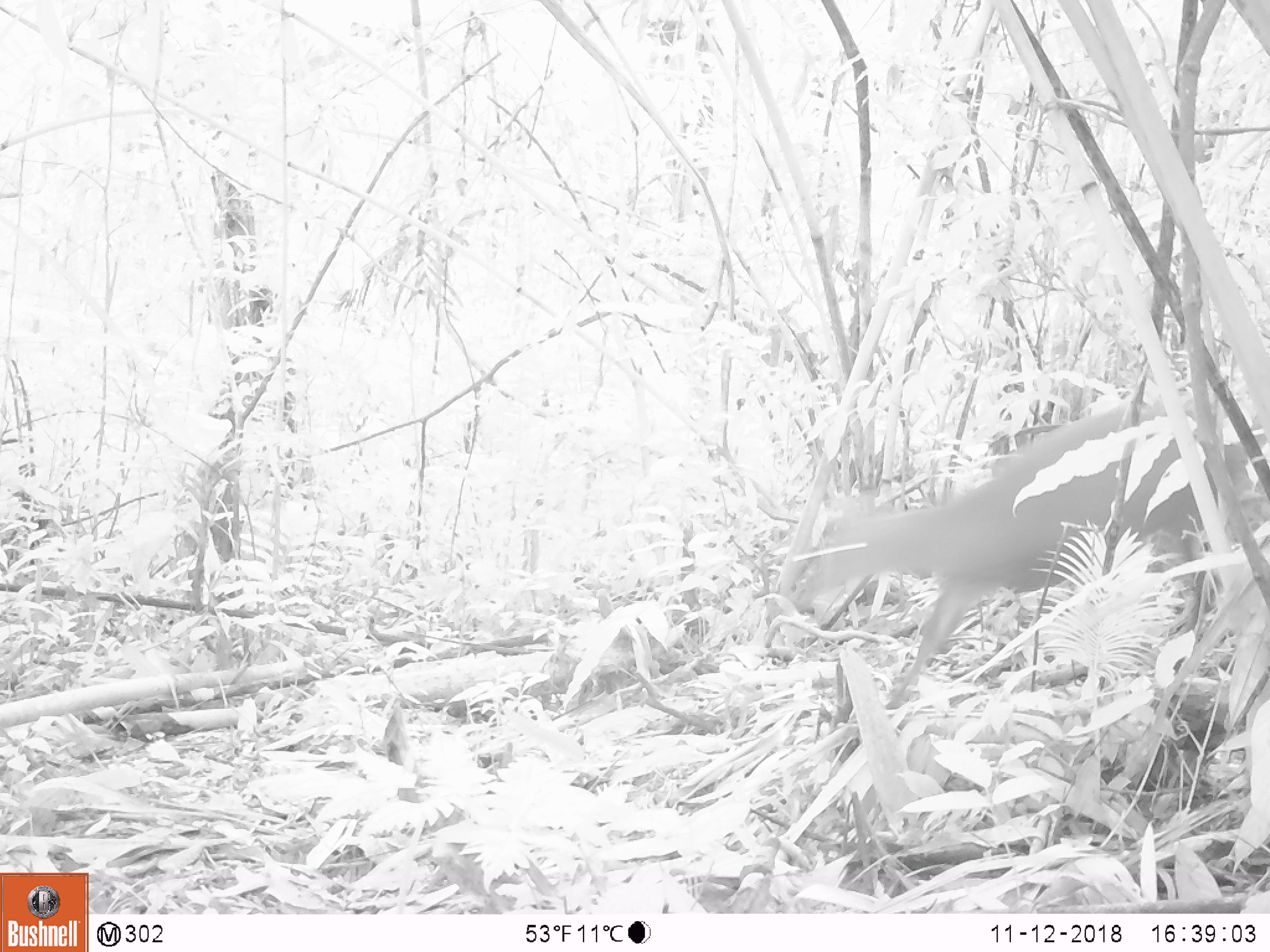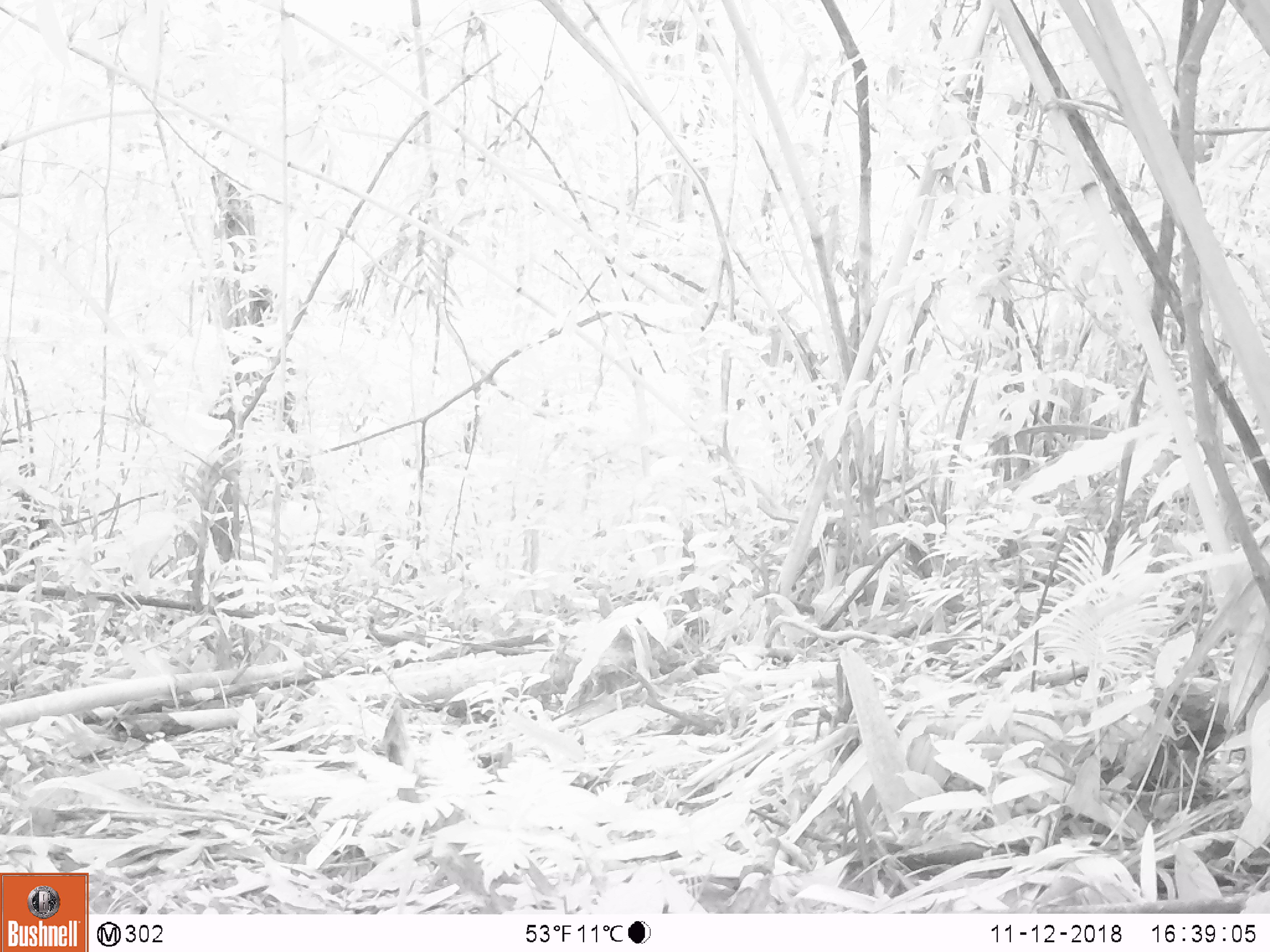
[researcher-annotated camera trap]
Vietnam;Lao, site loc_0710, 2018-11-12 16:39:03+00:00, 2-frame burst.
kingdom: Animalia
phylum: Chordata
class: Mammalia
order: Artiodactyla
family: Cervidae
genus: Muntiacus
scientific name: Muntiacus rooseveltorum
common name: roosevelt's muntjac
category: roosevelts muntjac group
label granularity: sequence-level